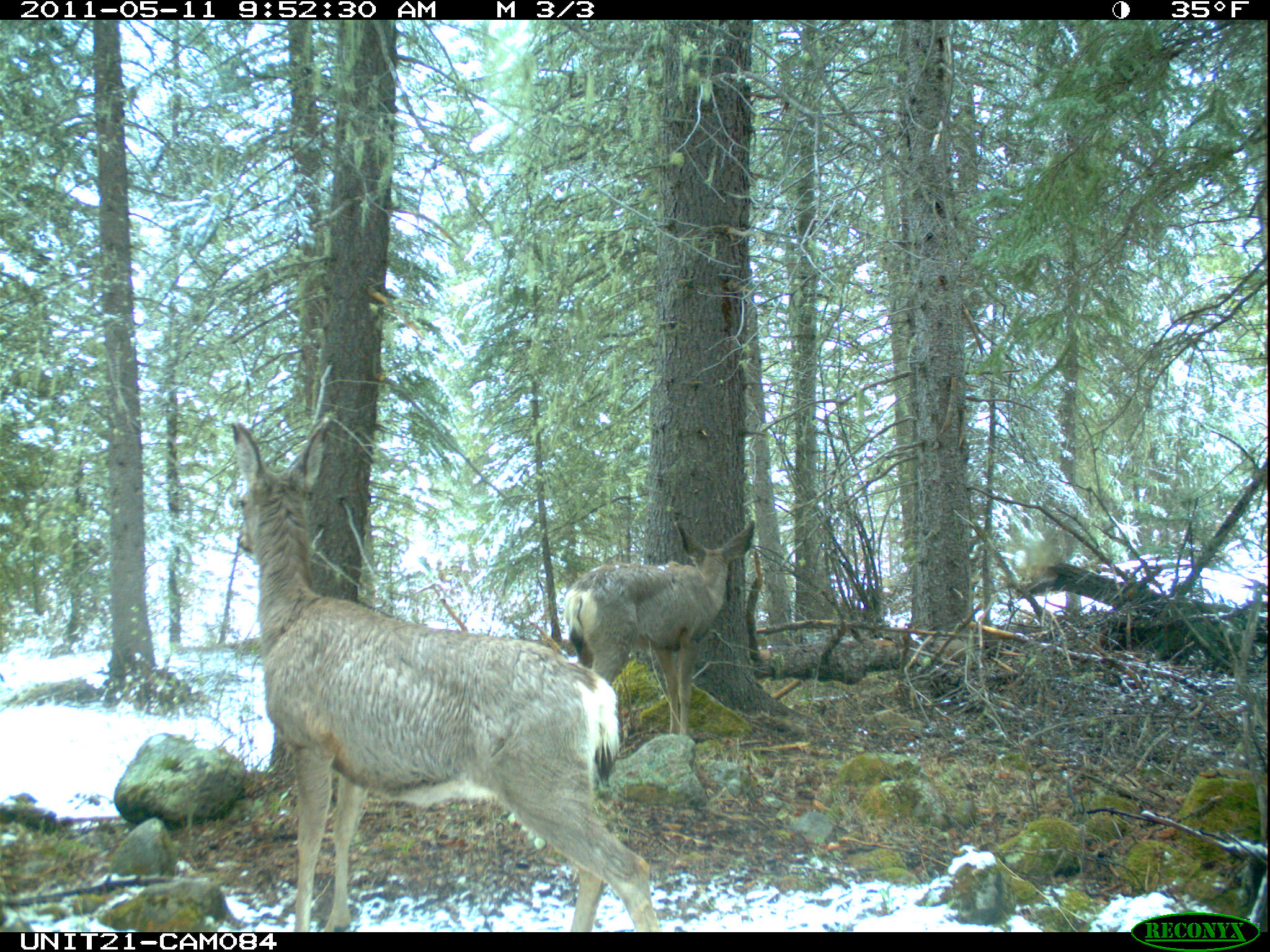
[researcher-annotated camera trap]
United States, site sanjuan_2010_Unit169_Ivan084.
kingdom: Animalia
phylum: Chordata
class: Mammalia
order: Artiodactyla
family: Cervidae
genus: Odocoileus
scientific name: Odocoileus hemionus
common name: mule deer